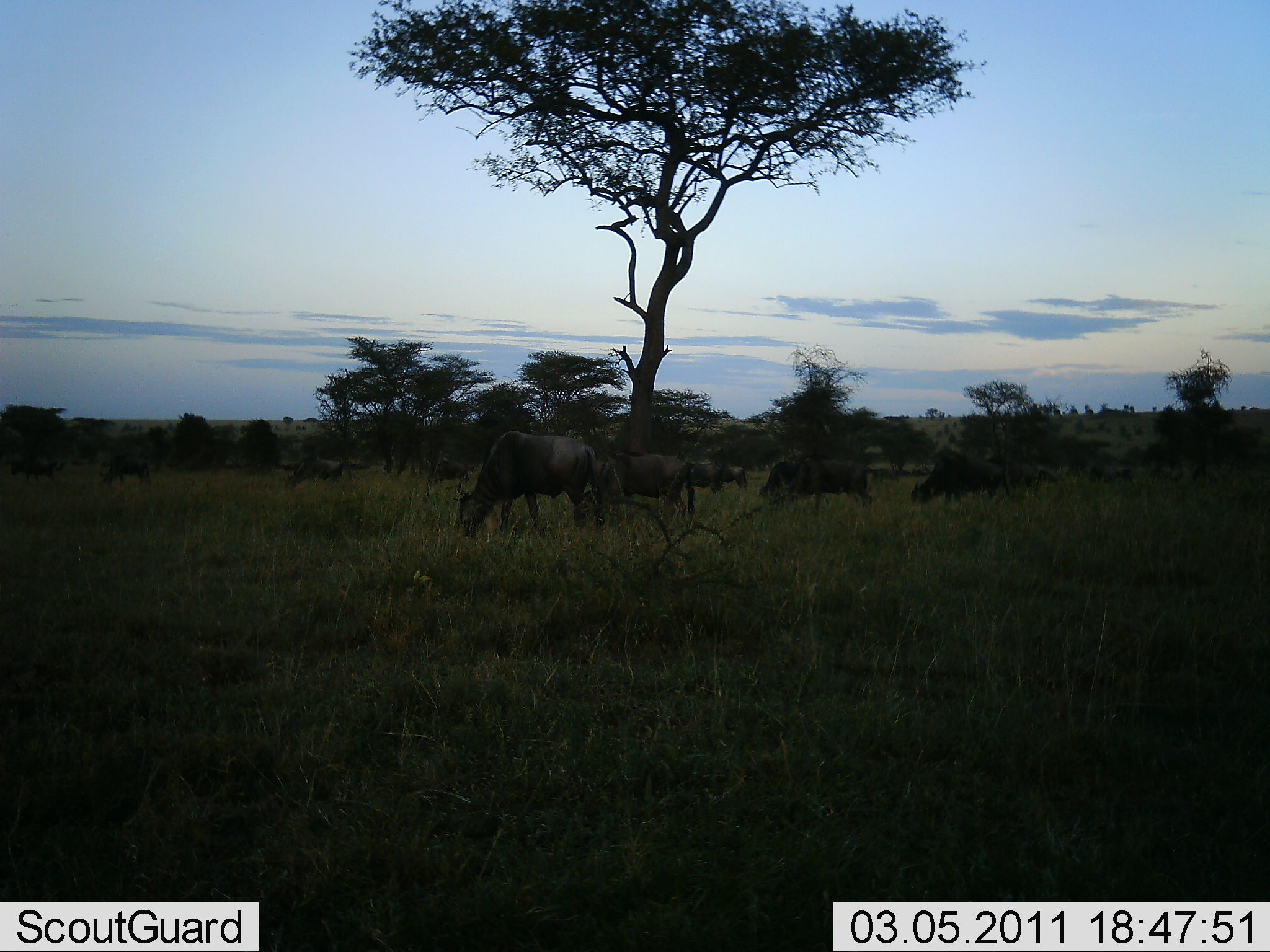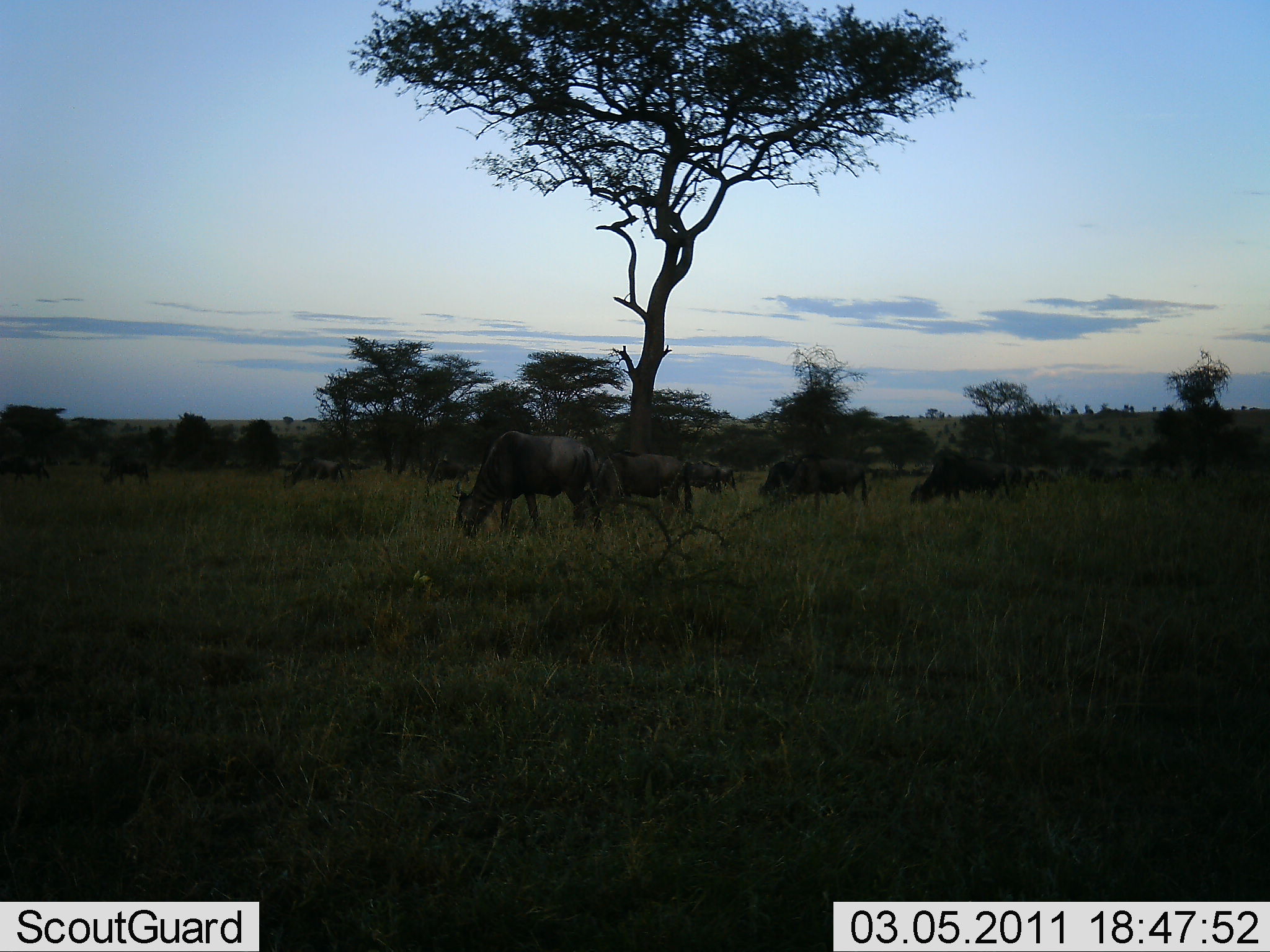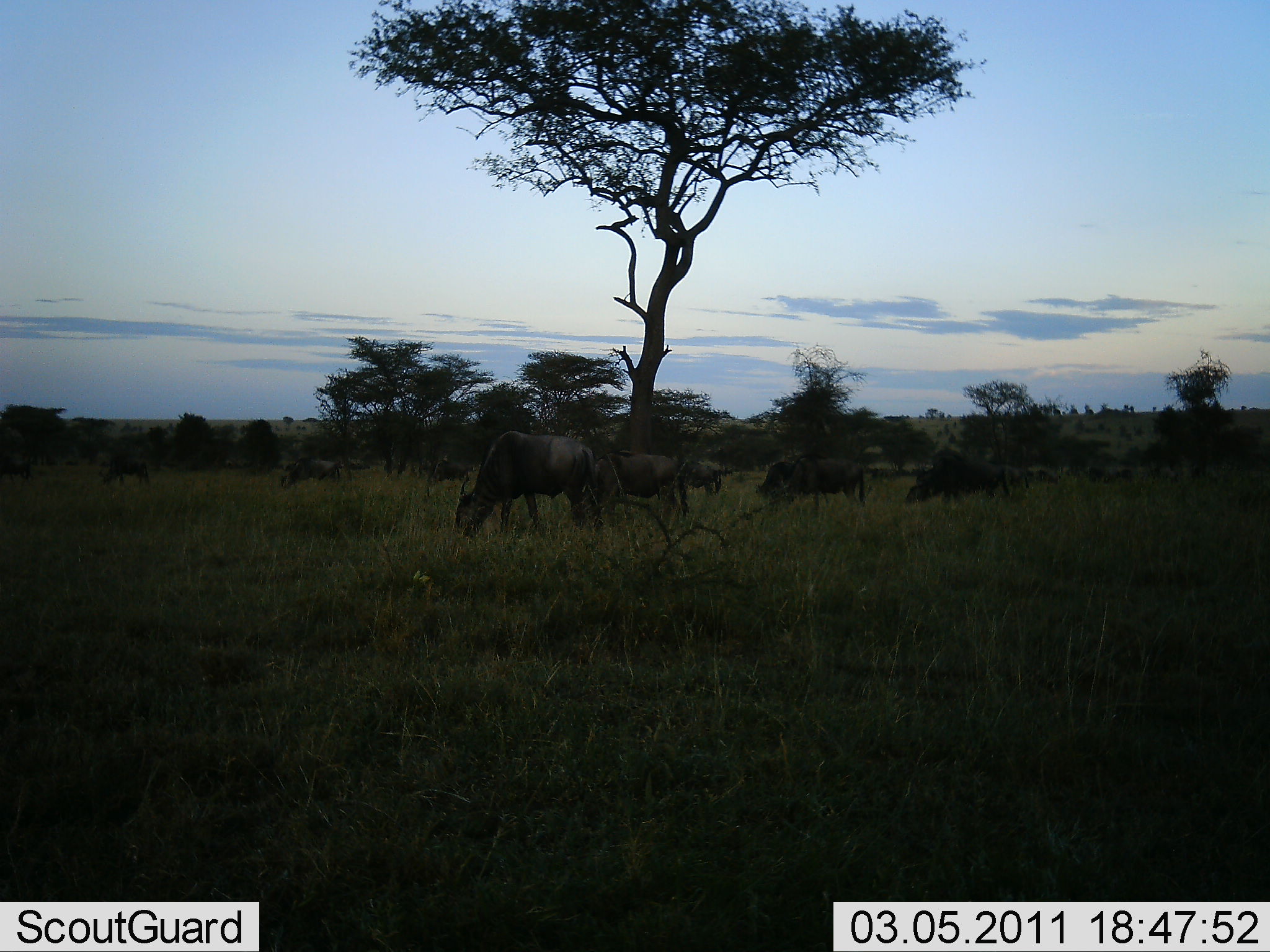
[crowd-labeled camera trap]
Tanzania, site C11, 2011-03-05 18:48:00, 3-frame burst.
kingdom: Animalia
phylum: Chordata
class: Mammalia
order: Artiodactyla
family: Bovidae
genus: Connochaetes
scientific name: Connochaetes taurinus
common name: blue wildebeest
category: wildebeest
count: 10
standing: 27%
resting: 0%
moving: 18%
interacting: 0%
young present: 0%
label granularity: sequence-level